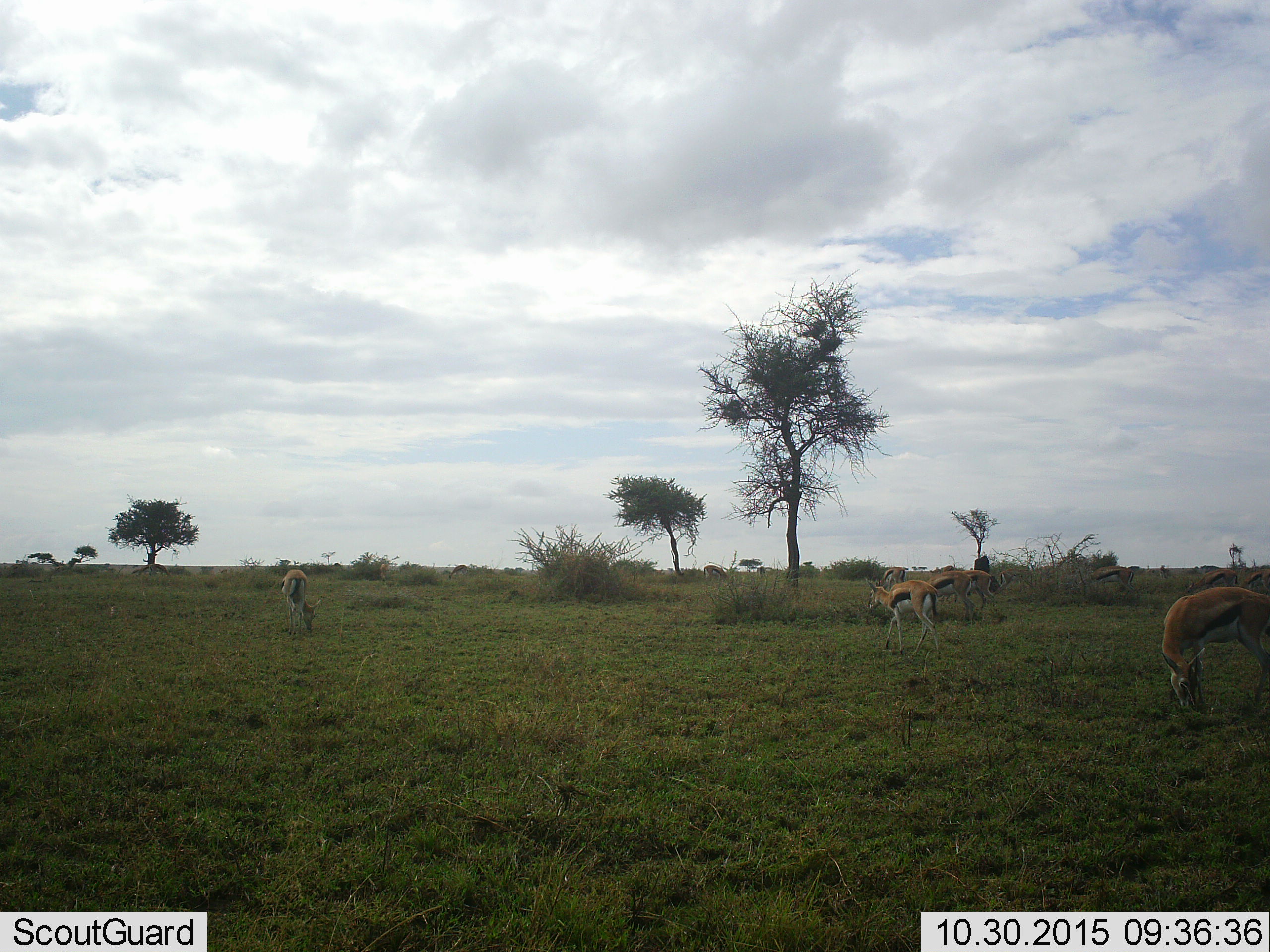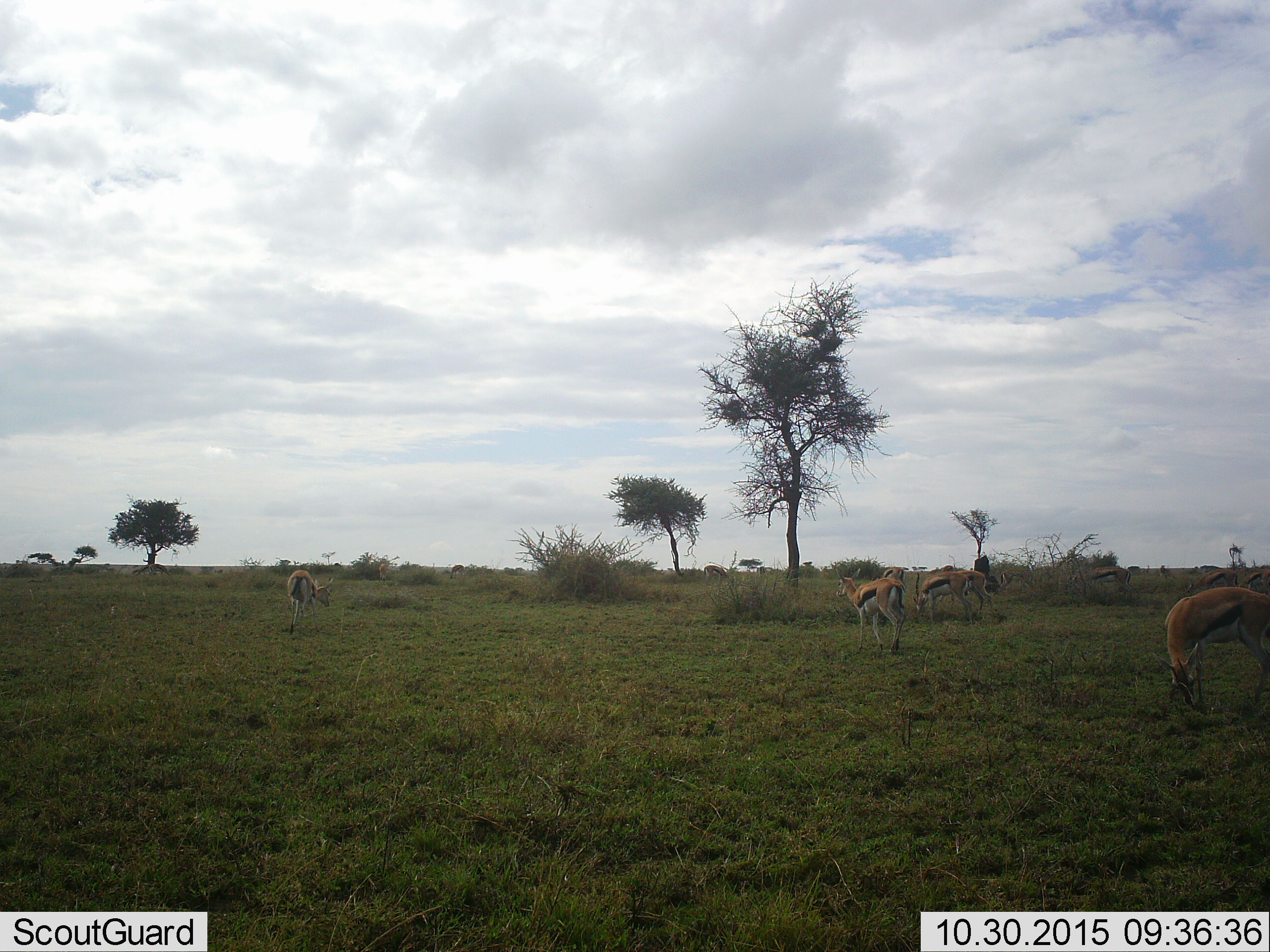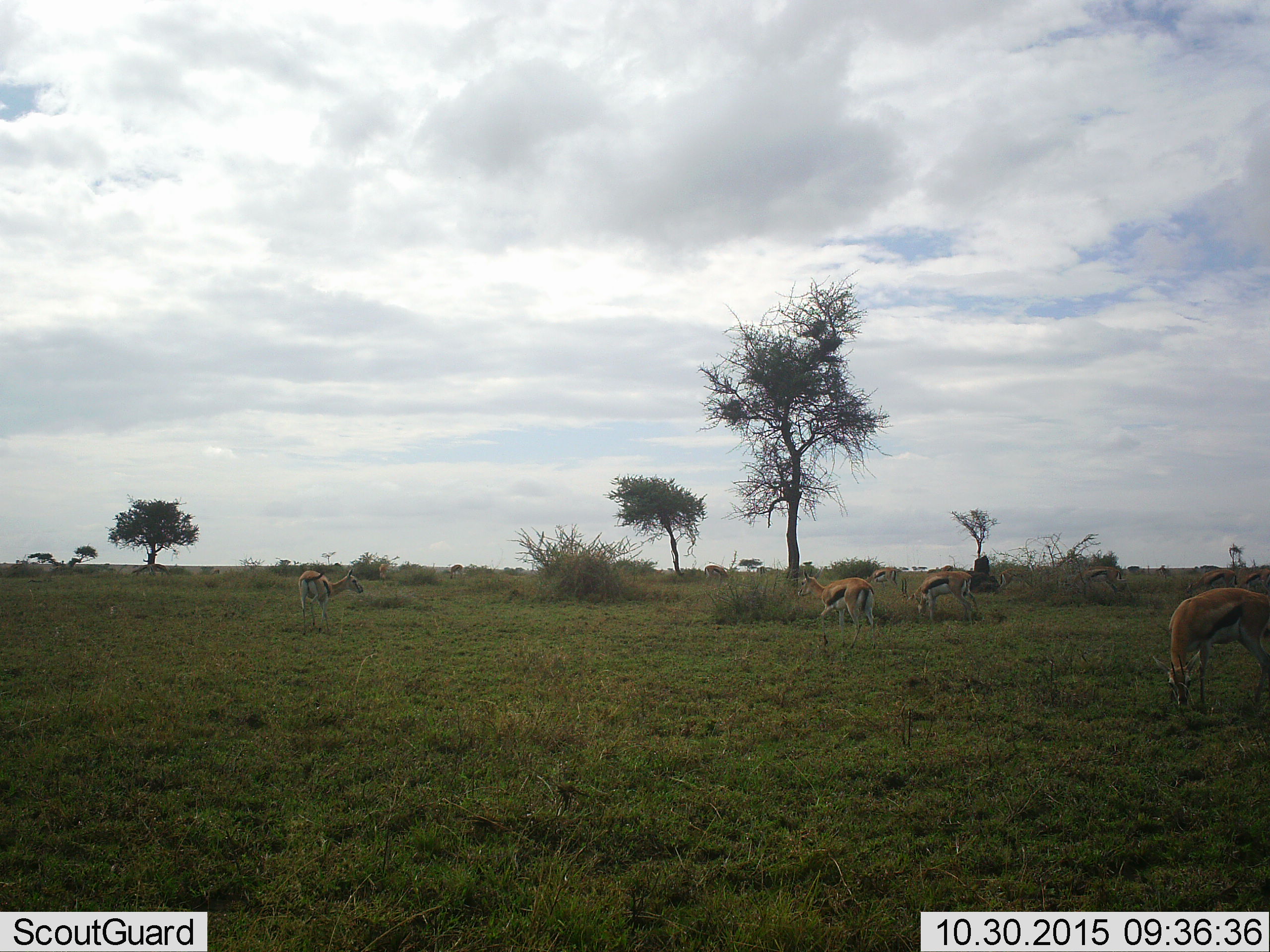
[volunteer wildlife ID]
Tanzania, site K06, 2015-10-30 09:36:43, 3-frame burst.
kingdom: Animalia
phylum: Chordata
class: Mammalia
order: Artiodactyla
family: Bovidae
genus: Eudorcas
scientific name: Eudorcas thomsonii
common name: thomson's gazelle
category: gazellethomsons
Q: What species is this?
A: Gazellethomsons (thomson's gazelle) (Eudorcas thomsonii).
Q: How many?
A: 9.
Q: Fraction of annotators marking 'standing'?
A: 29%.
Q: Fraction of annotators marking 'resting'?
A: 0%.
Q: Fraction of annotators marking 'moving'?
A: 86%.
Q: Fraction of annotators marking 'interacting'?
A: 0%.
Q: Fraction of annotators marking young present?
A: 14%.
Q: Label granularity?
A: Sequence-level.